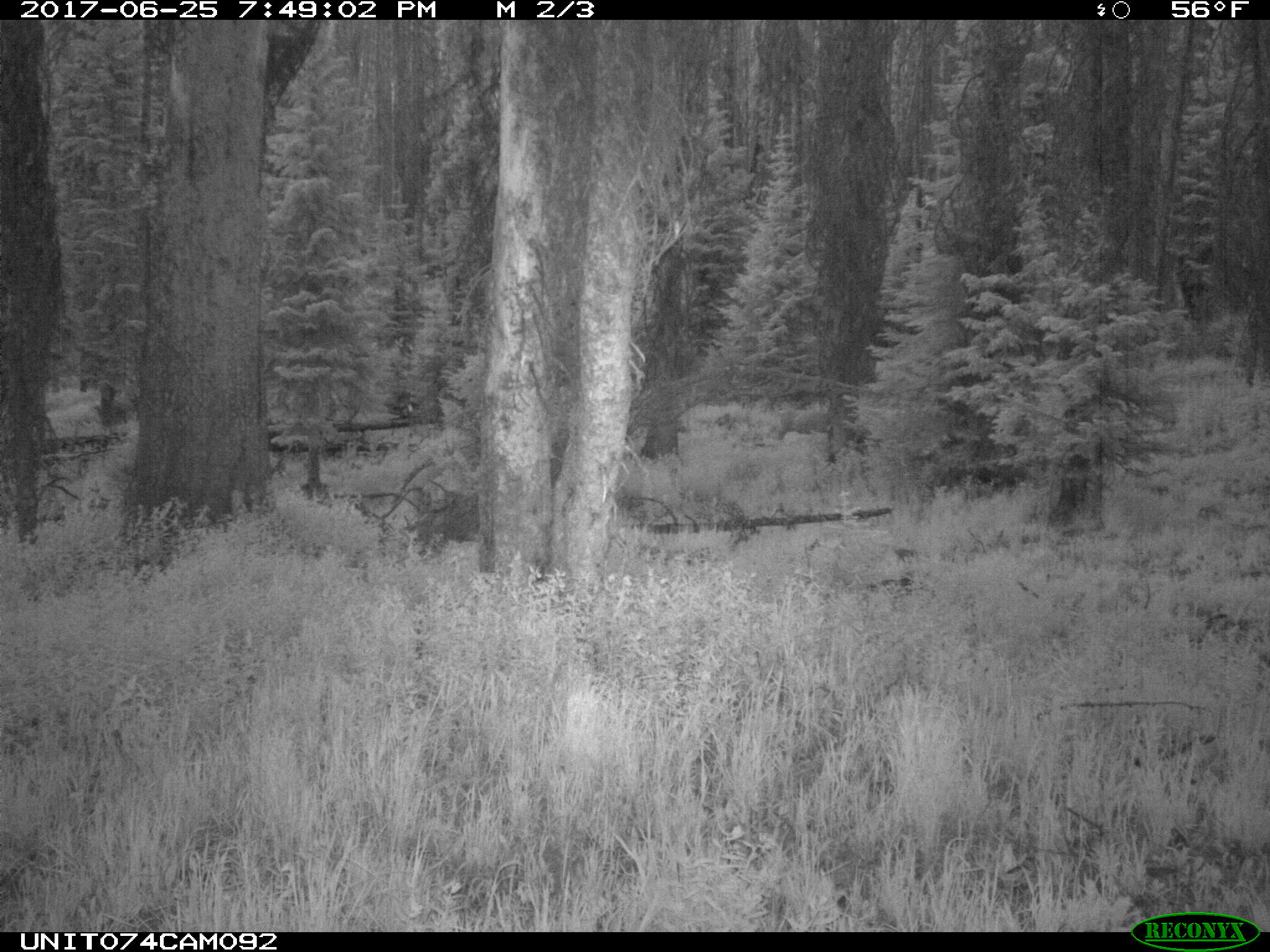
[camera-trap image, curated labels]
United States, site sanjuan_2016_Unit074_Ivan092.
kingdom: Animalia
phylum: Chordata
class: Mammalia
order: Artiodactyla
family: Cervidae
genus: Odocoileus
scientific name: Odocoileus hemionus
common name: mule deer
Odocoileus hemionus (mule deer).